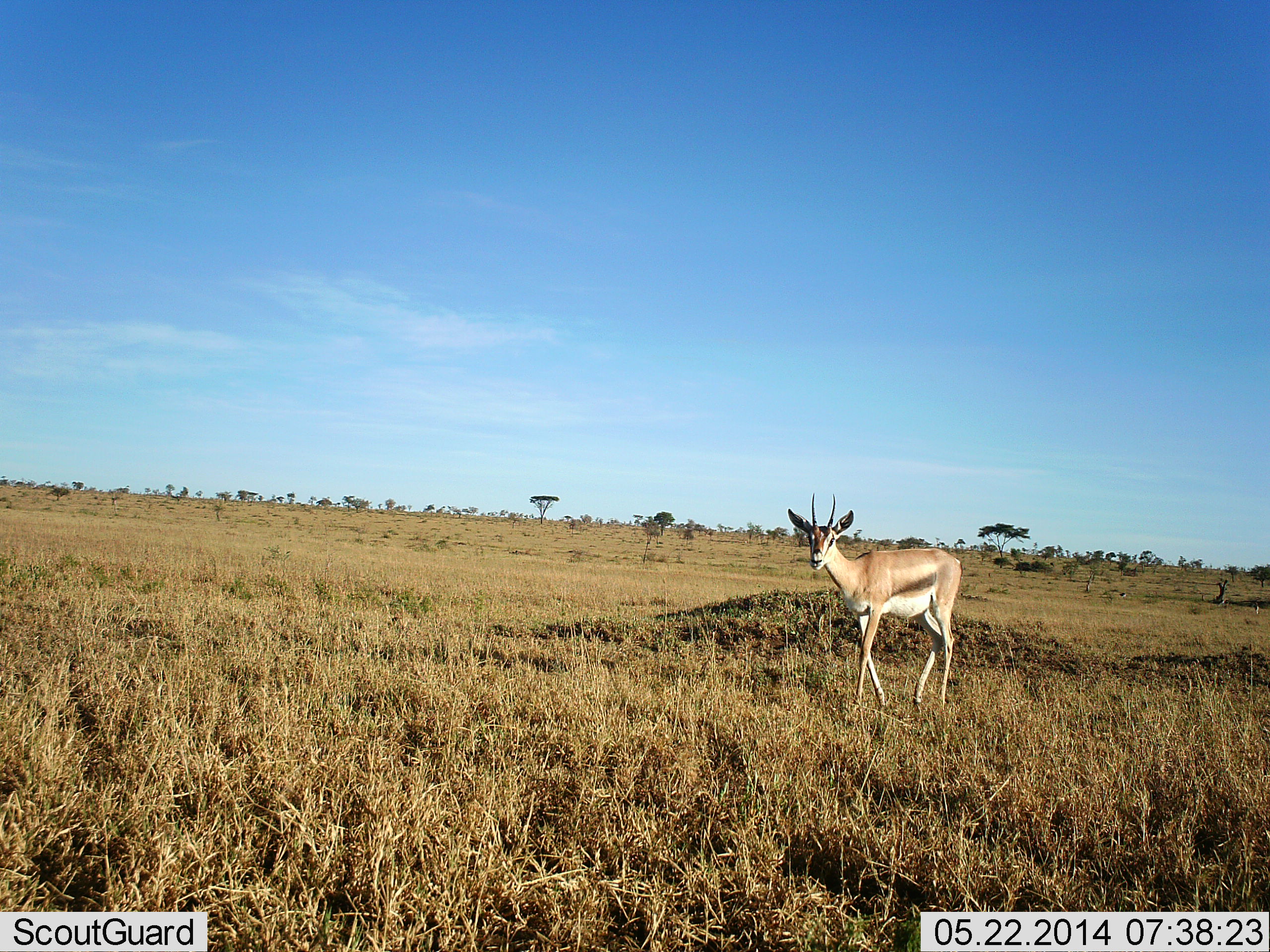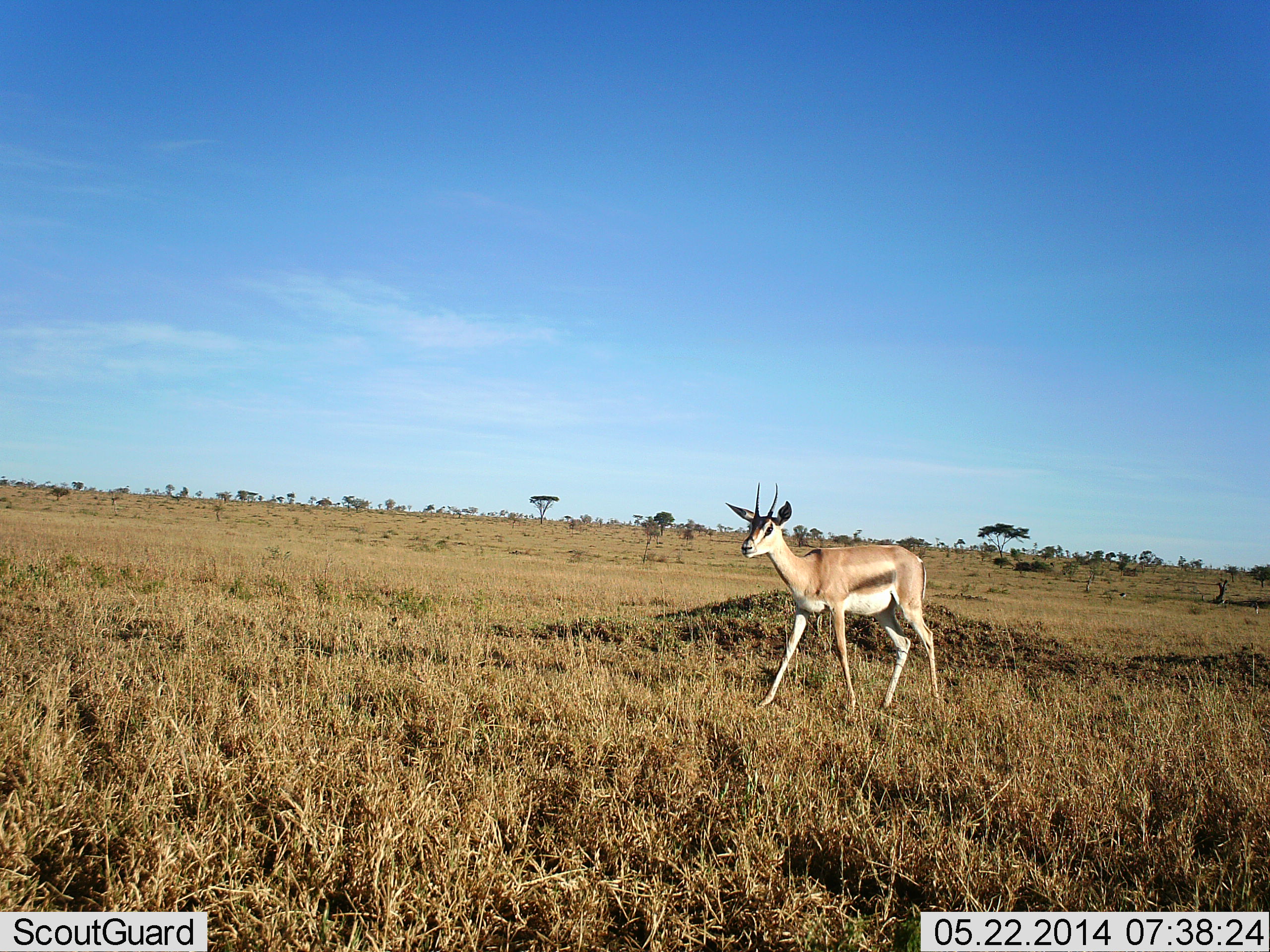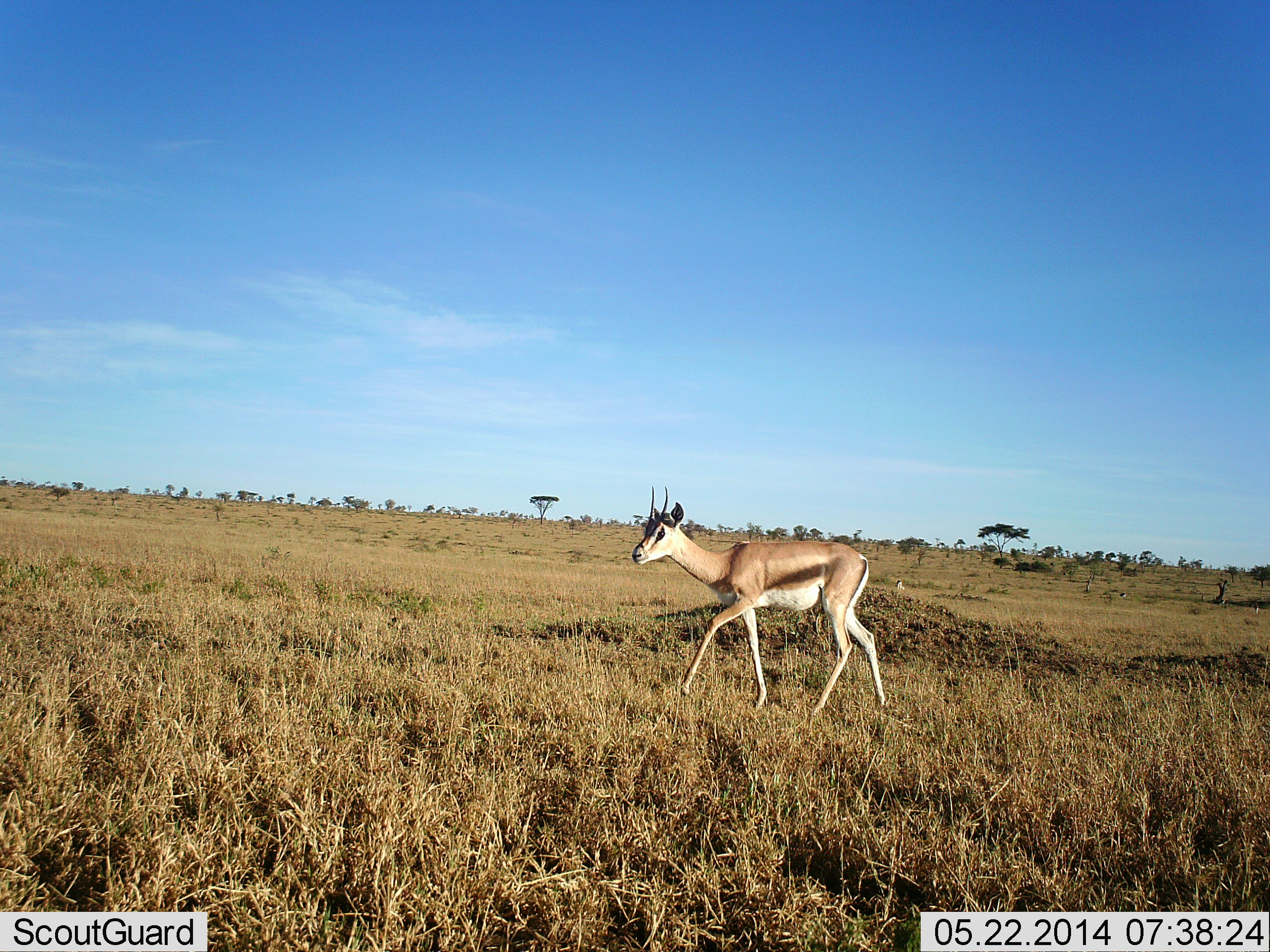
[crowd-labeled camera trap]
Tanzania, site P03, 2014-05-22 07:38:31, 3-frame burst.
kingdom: Animalia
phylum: Chordata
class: Mammalia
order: Artiodactyla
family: Bovidae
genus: Eudorcas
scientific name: Eudorcas thomsonii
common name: thomson's gazelle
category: gazellethomsons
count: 1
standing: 0%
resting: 0%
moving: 100%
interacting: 0%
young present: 0%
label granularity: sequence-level